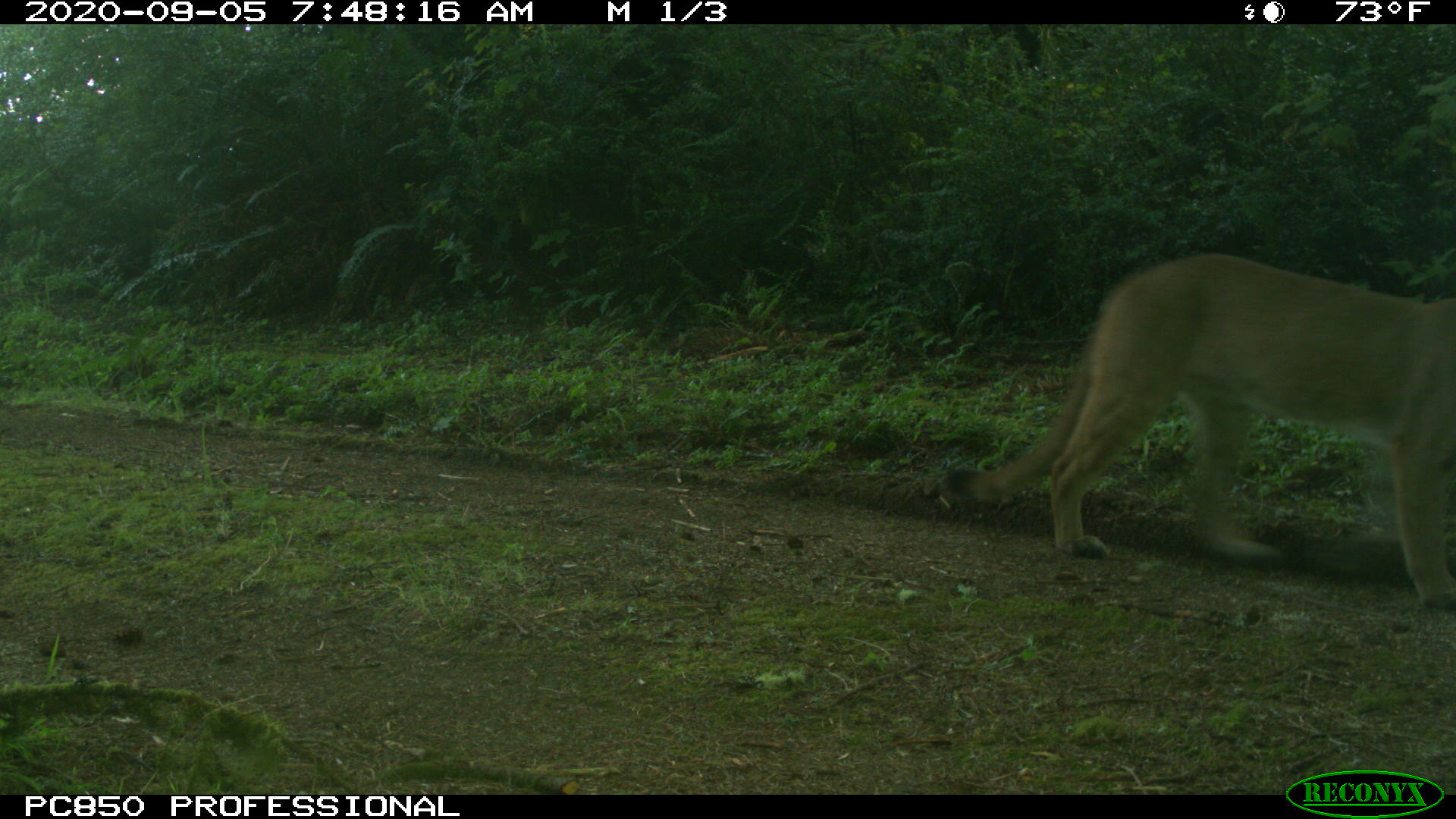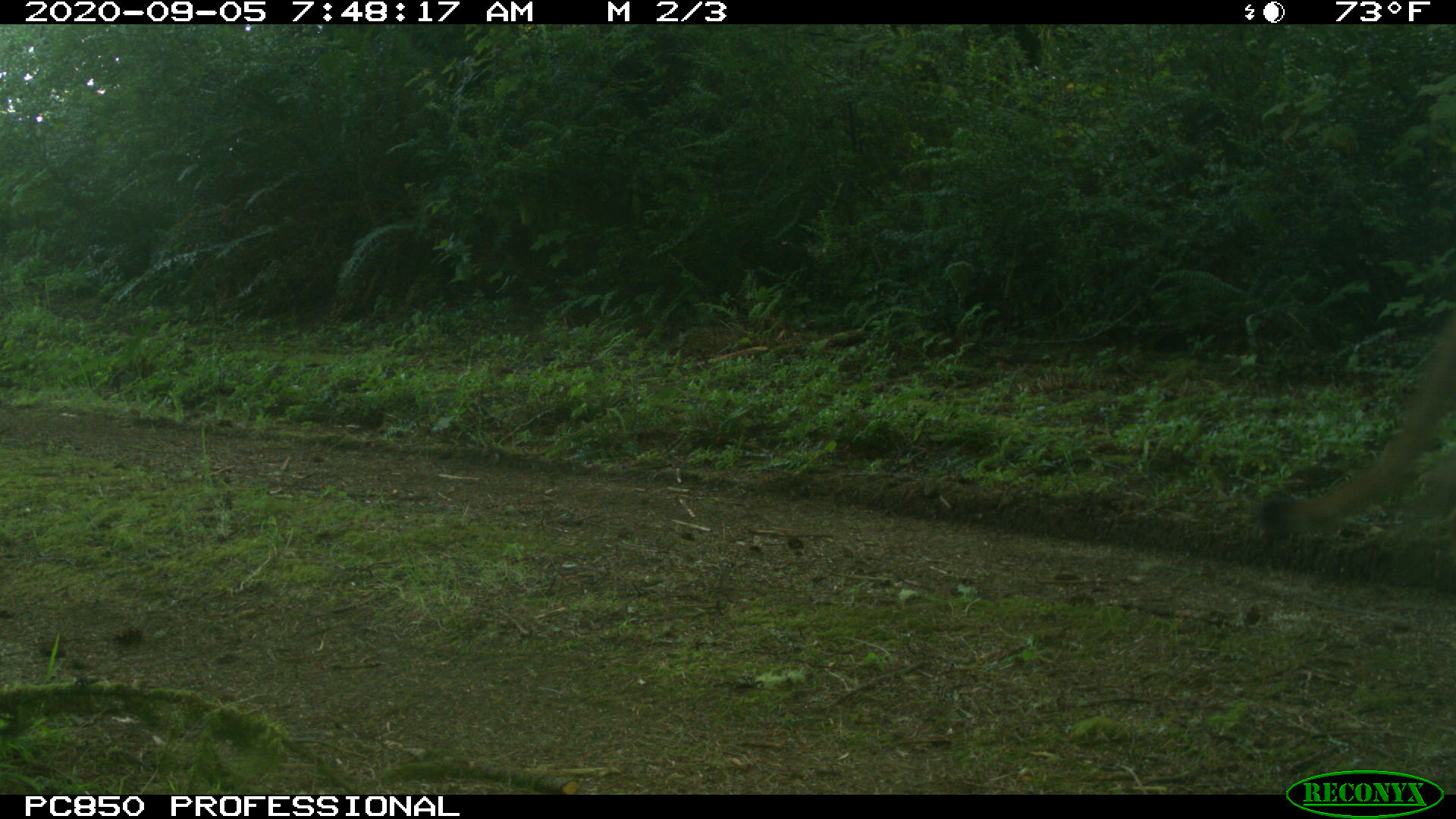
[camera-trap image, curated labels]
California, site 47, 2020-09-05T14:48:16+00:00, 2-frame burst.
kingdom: Animalia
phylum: Chordata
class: Mammalia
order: Carnivora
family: Felidae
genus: Puma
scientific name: Puma concolor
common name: puma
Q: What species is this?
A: Puma (Puma concolor).